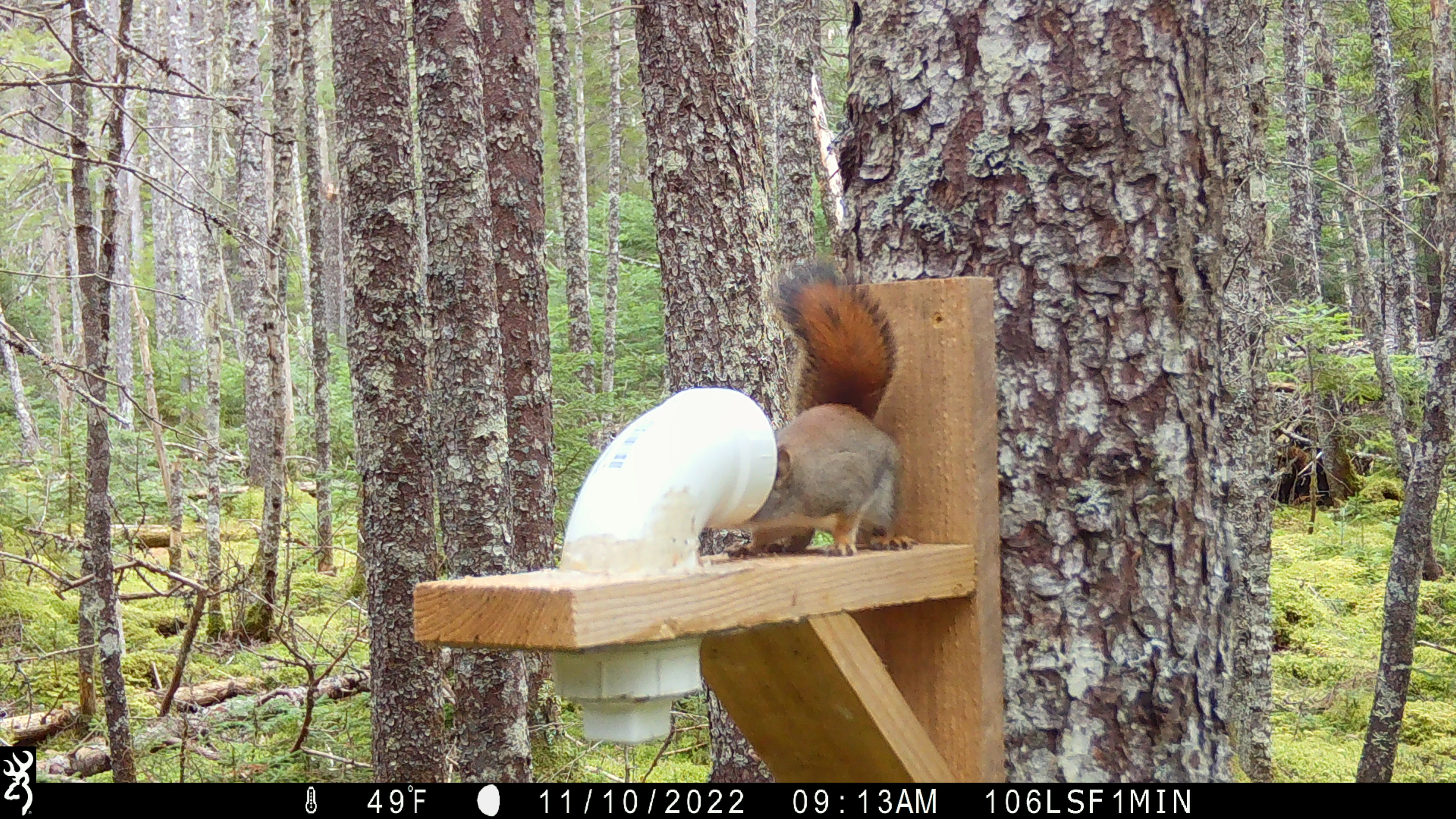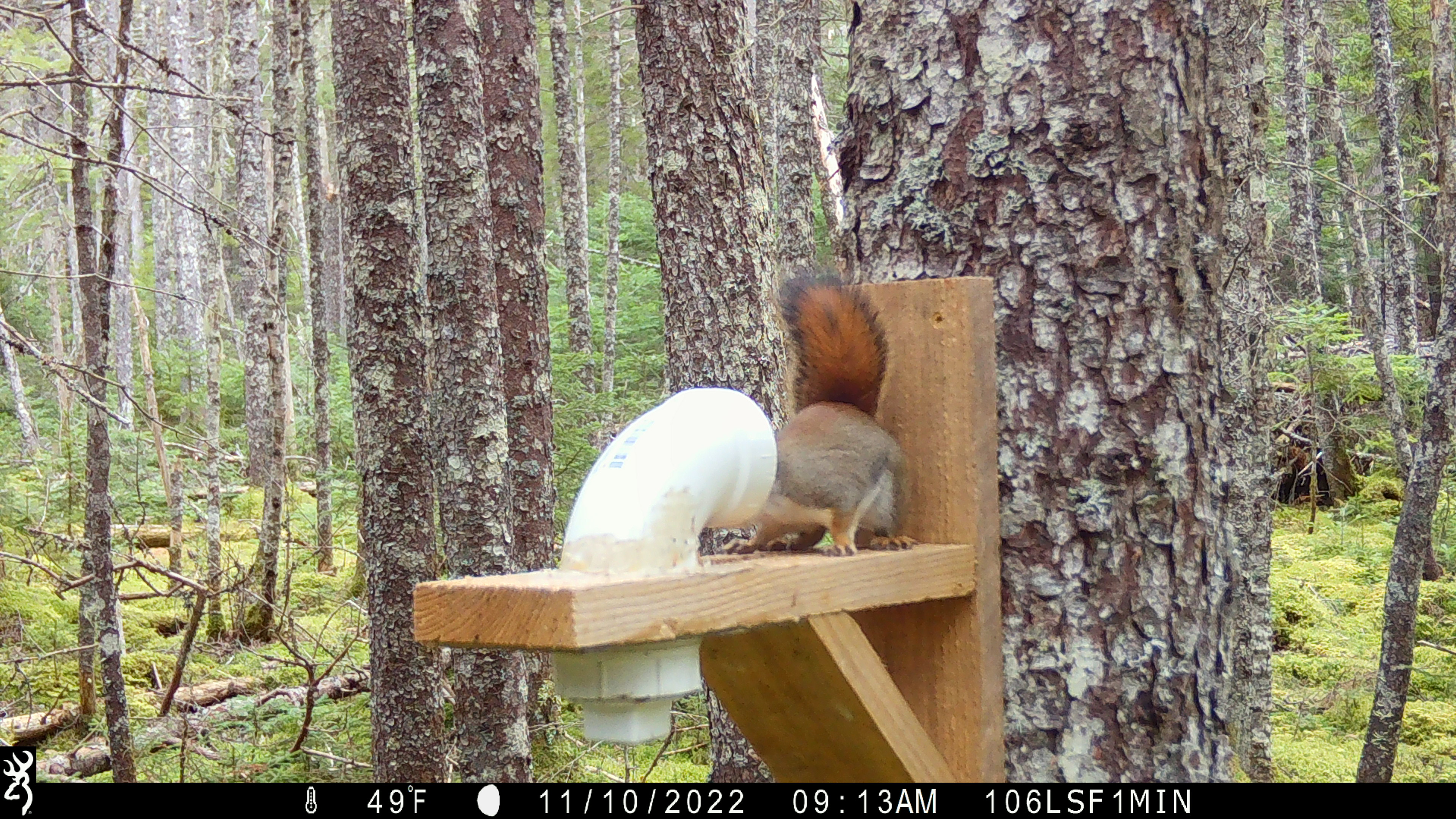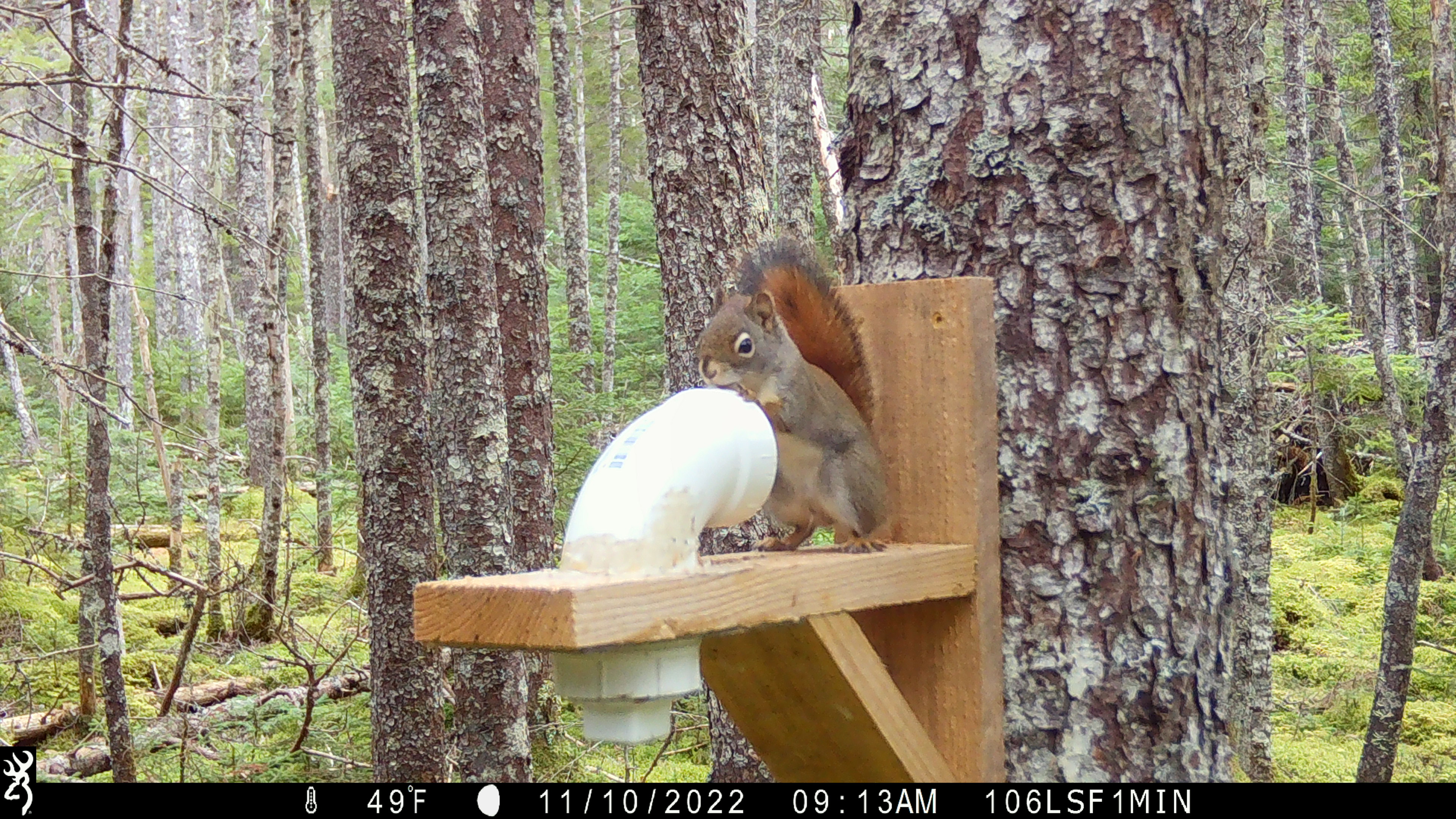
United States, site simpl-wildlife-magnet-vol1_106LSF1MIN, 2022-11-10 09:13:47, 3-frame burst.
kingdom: Animalia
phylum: Chordata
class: Mammalia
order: Rodentia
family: Sciuridae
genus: Tamiasciurus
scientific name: Tamiasciurus hudsonicus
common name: red squirrel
Red squirrel (Tamiasciurus hudsonicus).